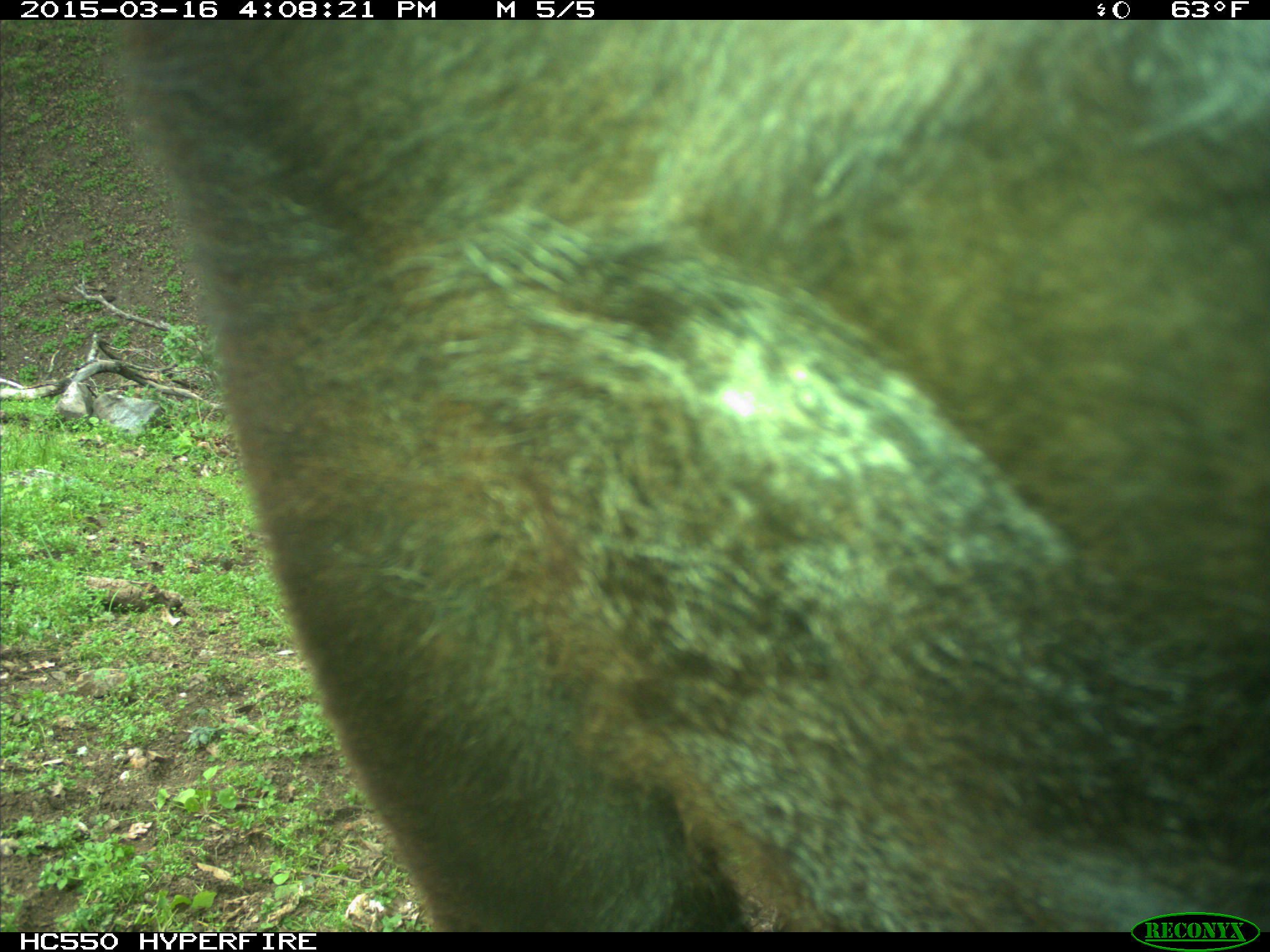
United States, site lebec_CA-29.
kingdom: Animalia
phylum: Chordata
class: Mammalia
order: Artiodactyla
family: Bovidae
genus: Bos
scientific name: Bos taurus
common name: domestic cow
Bos taurus (domestic cow).